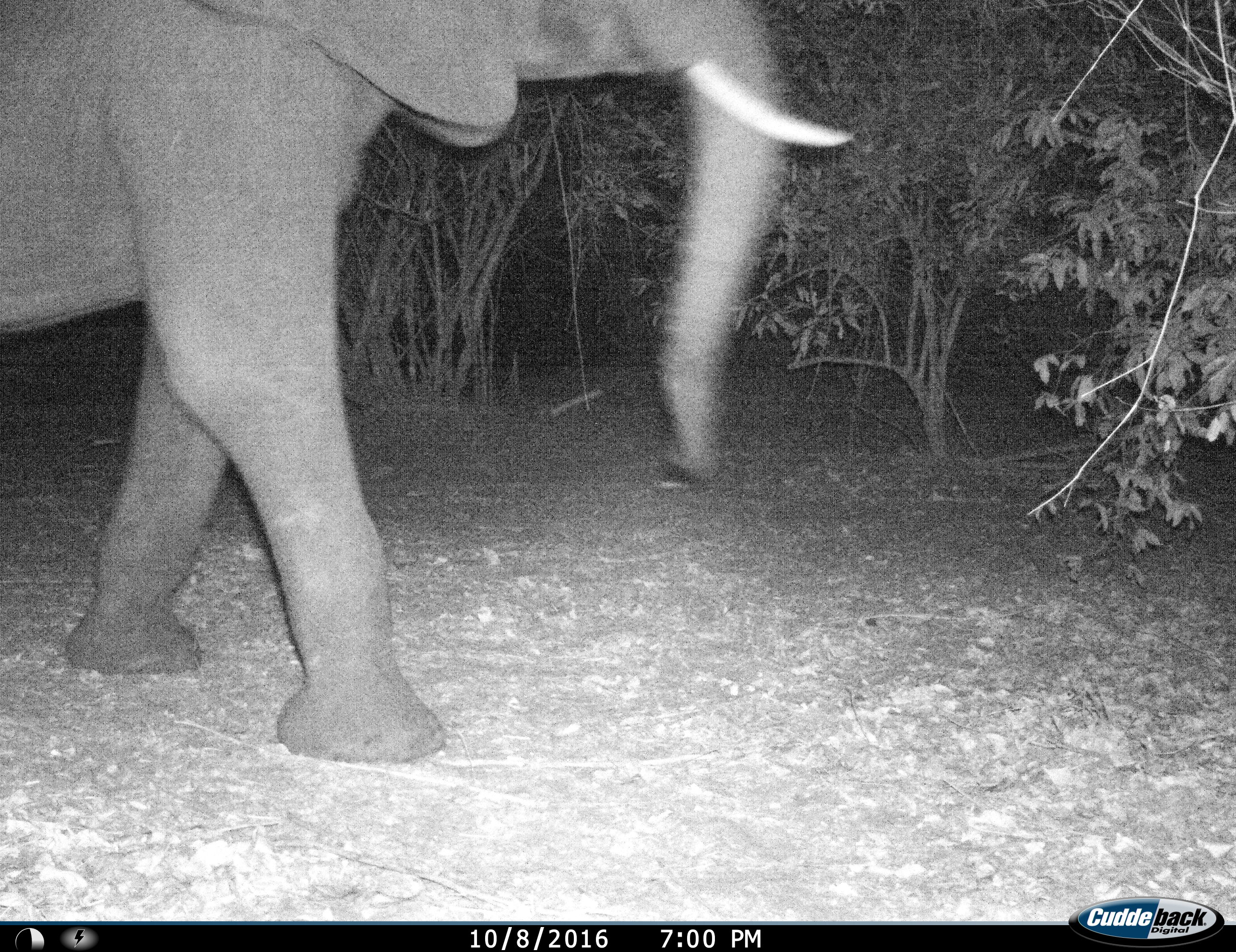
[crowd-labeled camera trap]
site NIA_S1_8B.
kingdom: Animalia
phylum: Chordata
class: Mammalia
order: Proboscidea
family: Elephantidae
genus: Loxodonta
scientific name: Loxodonta africana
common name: african bush elephant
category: elephant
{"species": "elephant (african bush elephant) (Loxodonta africana)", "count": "1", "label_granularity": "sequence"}